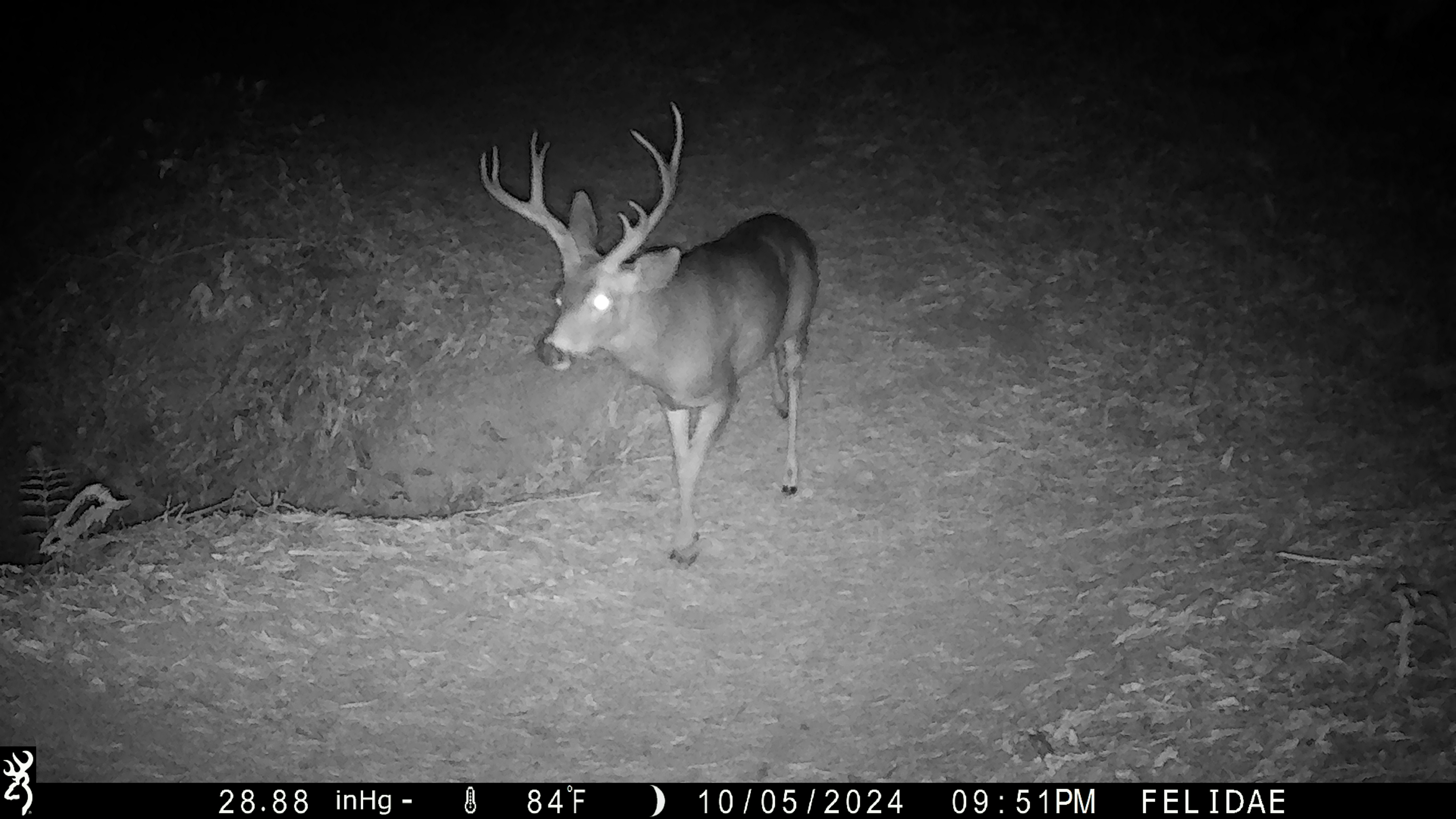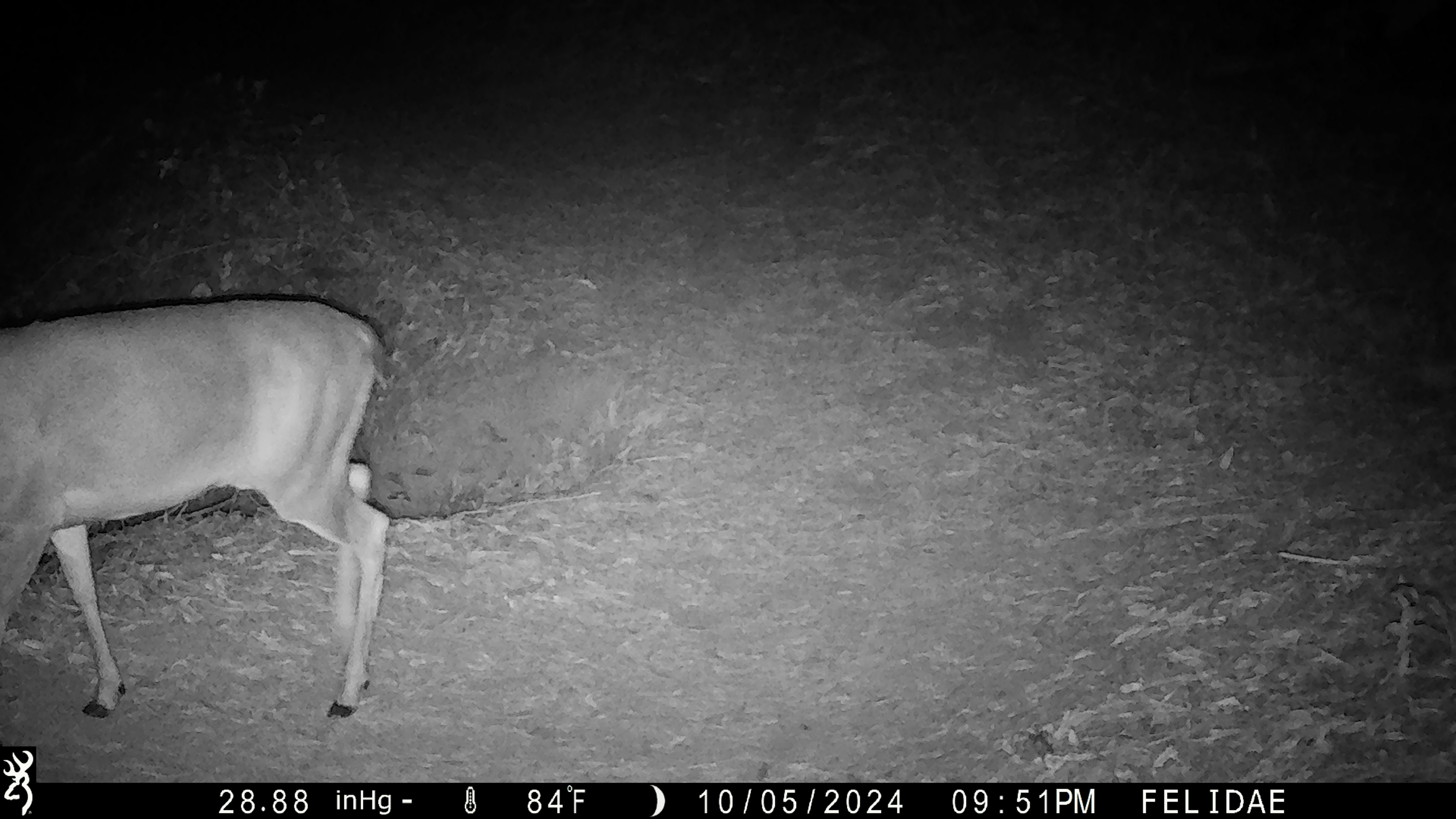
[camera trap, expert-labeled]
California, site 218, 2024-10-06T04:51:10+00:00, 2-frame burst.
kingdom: Animalia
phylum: Chordata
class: Mammalia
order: Artiodactyla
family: Cervidae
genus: Odocoileus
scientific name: Odocoileus hemionus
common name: mule deer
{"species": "mule deer (Odocoileus hemionus)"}